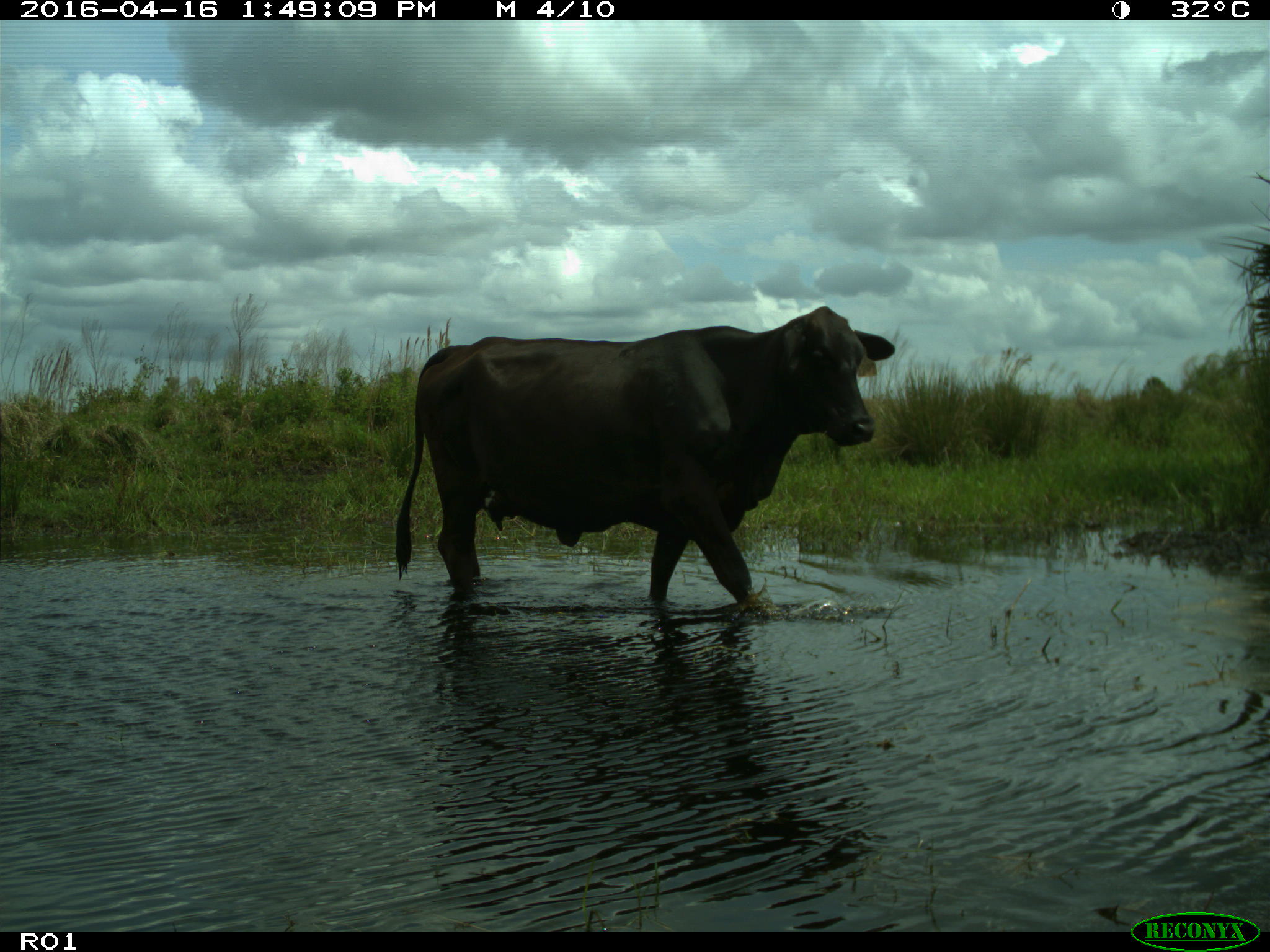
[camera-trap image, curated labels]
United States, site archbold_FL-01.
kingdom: Animalia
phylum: Chordata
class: Mammalia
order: Artiodactyla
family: Bovidae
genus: Bos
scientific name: Bos taurus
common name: domestic cow